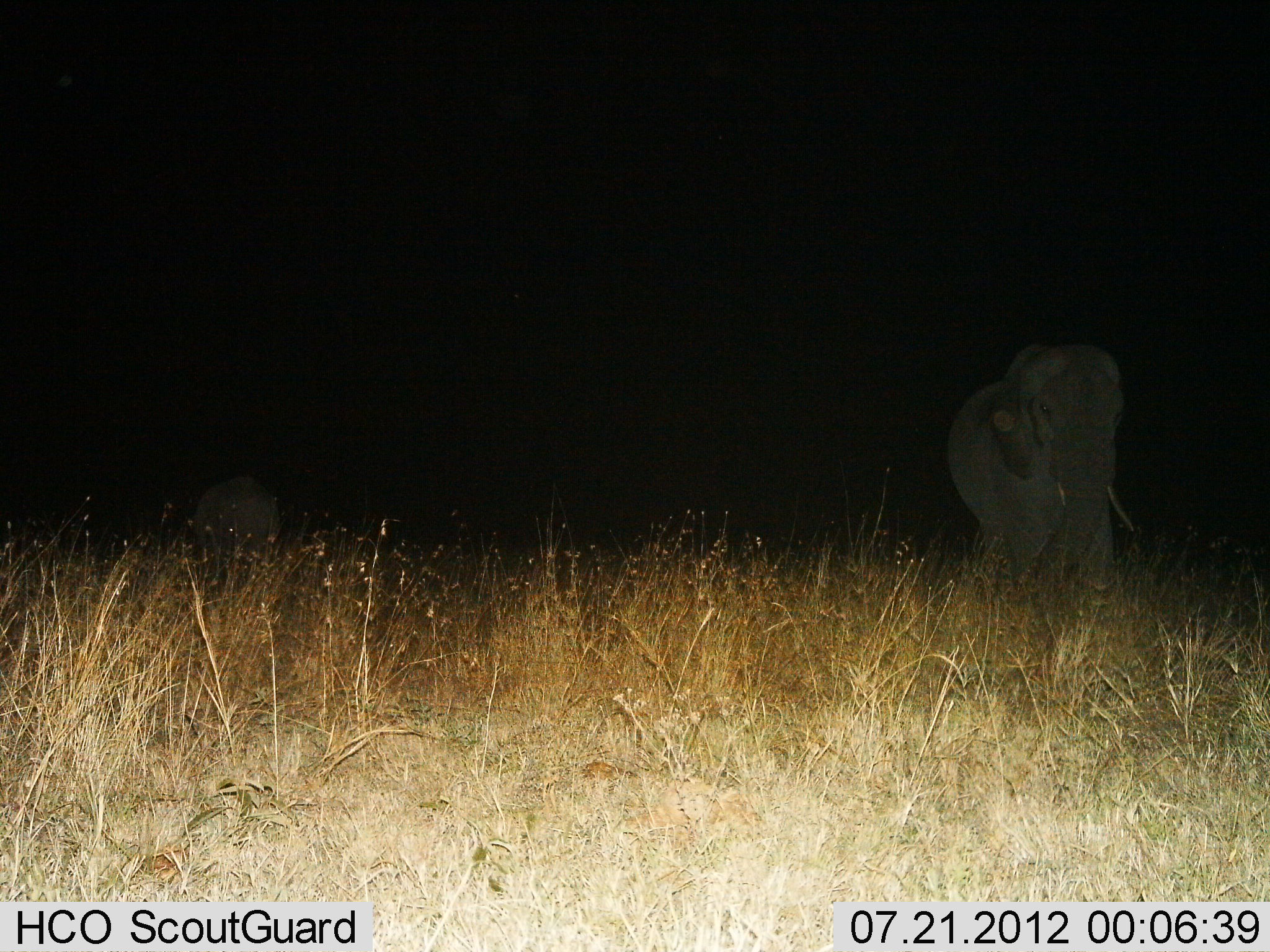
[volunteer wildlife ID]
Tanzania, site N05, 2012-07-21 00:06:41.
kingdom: Animalia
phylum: Chordata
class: Mammalia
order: Proboscidea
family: Elephantidae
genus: Loxodonta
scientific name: Loxodonta africana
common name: african bush elephant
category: elephant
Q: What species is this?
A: Elephant (african bush elephant) (Loxodonta africana).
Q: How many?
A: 2.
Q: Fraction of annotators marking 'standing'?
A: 50%.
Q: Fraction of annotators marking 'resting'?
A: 0%.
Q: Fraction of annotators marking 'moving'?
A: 50%.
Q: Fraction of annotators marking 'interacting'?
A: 0%.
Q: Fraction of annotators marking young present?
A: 10%.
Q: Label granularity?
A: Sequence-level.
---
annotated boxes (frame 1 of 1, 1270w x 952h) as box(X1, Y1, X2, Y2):
animal: box(947, 340, 1136, 614); box(192, 475, 282, 601)